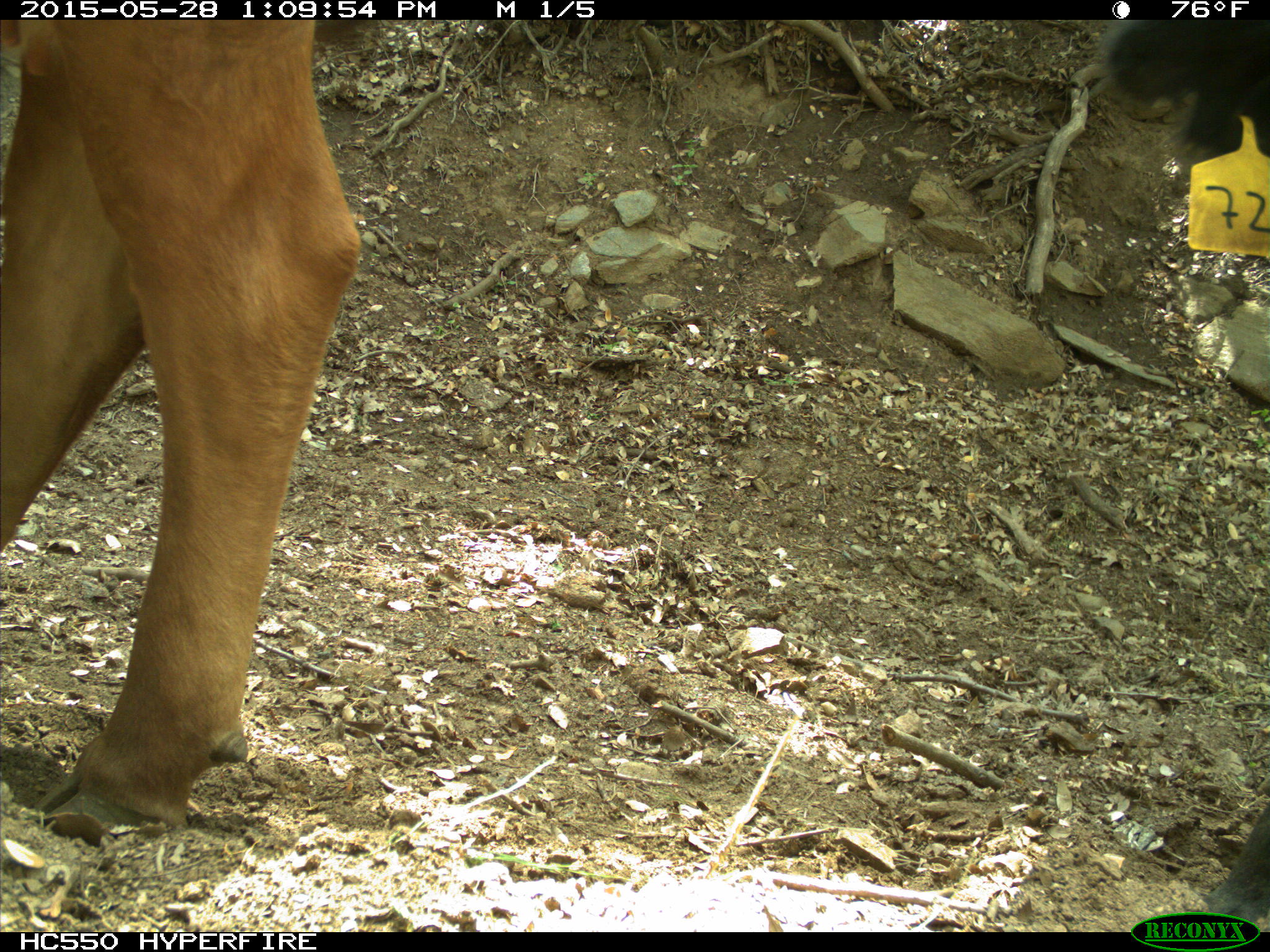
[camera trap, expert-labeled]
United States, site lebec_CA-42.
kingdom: Animalia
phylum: Chordata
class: Mammalia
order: Artiodactyla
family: Bovidae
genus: Bos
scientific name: Bos taurus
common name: domestic cow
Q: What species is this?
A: Bos taurus (domestic cow).